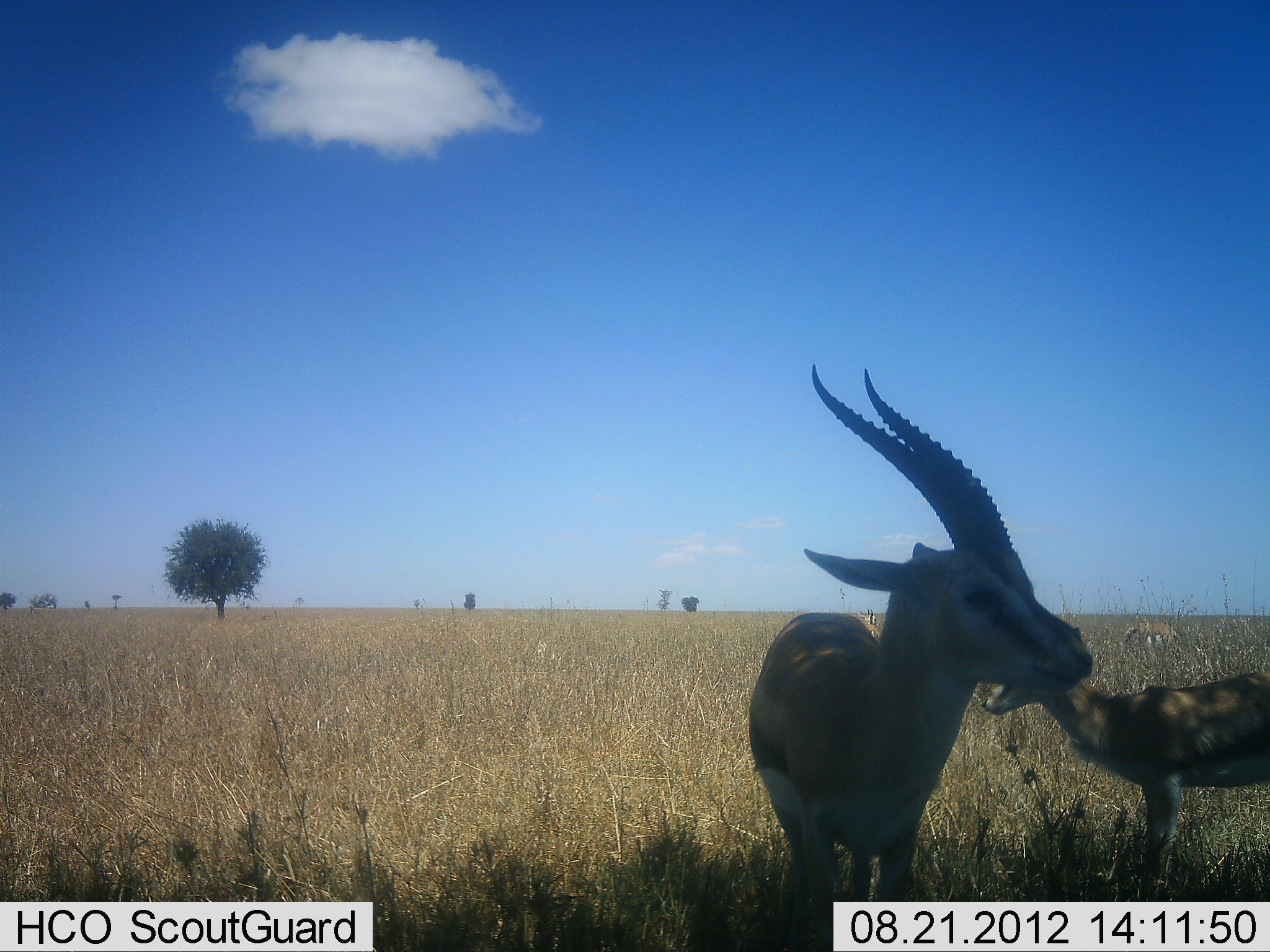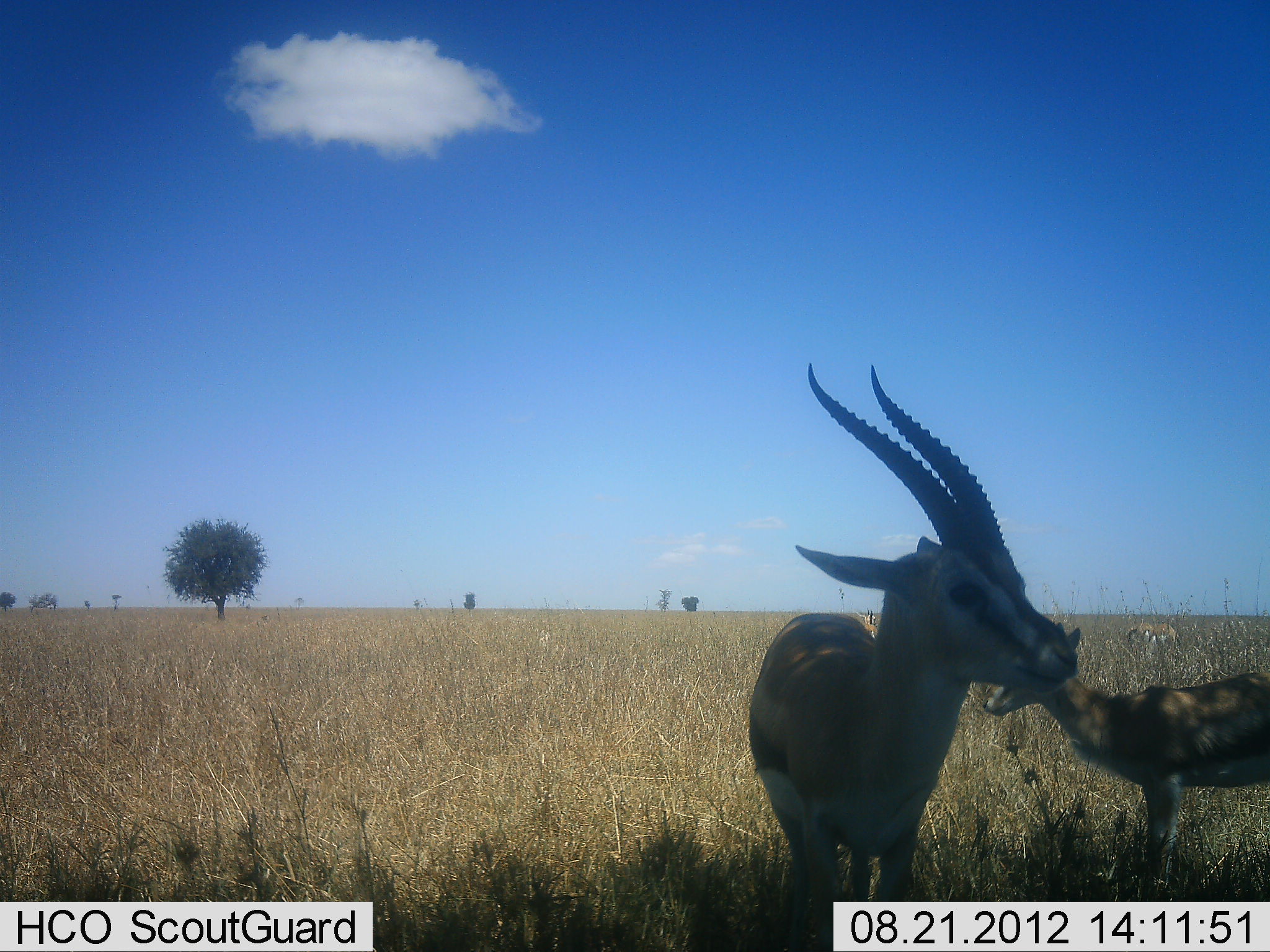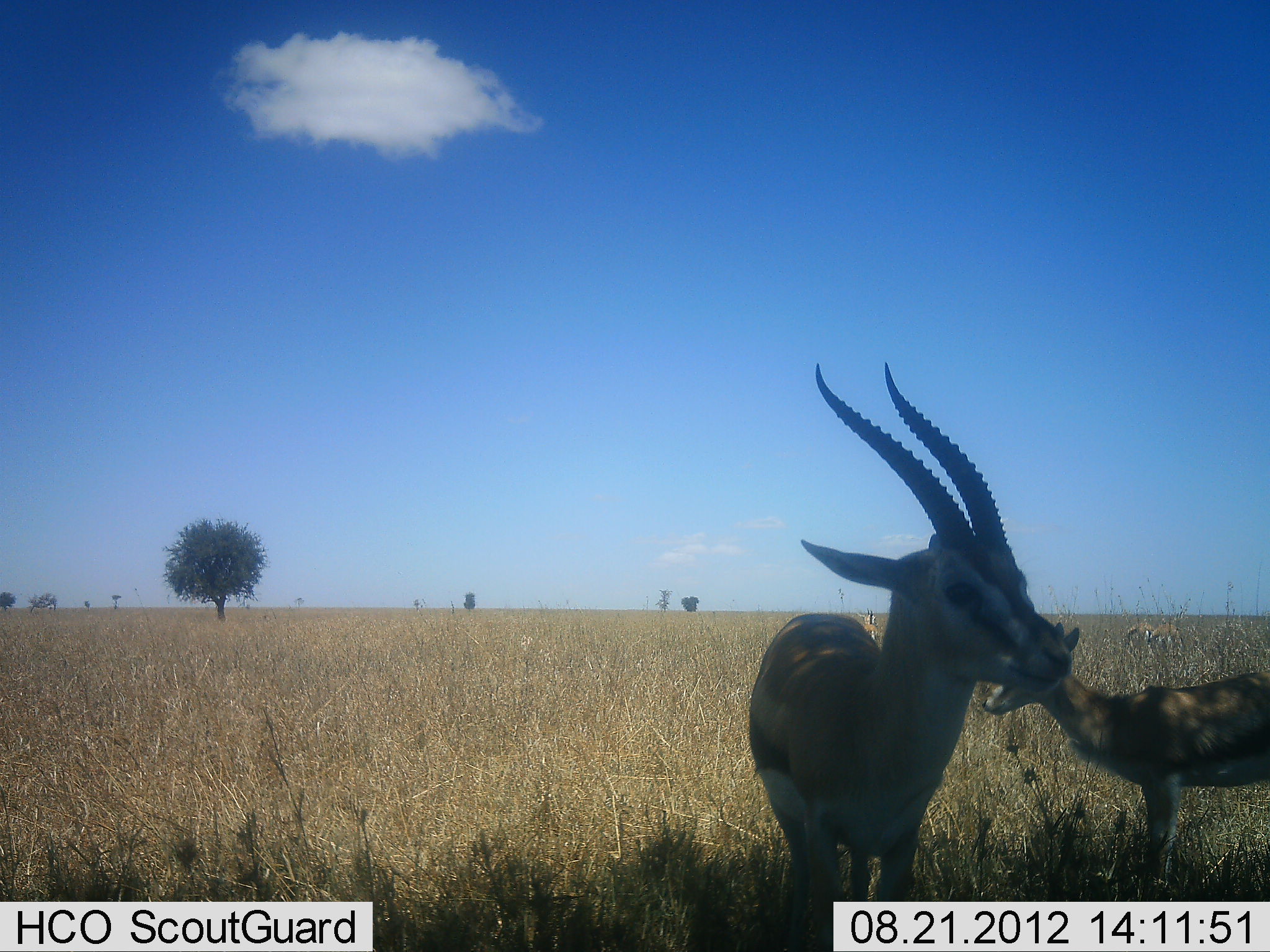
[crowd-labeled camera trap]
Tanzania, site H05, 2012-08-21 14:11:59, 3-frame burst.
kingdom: Animalia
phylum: Chordata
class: Mammalia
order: Artiodactyla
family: Bovidae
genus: Eudorcas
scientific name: Eudorcas thomsonii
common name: thomson's gazelle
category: gazellethomsons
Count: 2.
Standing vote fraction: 100%.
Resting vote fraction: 10%.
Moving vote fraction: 0%.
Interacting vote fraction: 0%.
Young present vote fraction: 30%.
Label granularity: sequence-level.